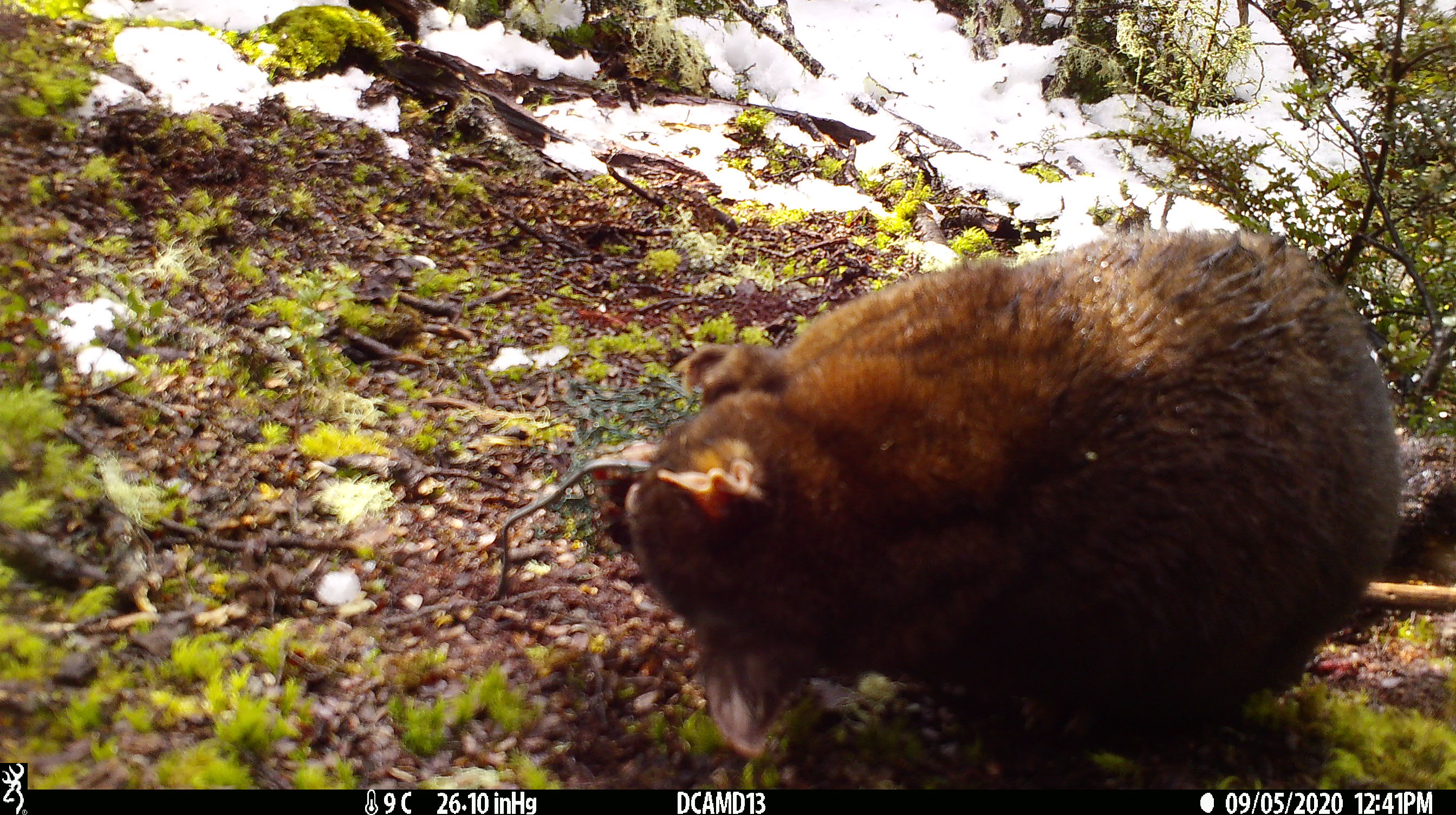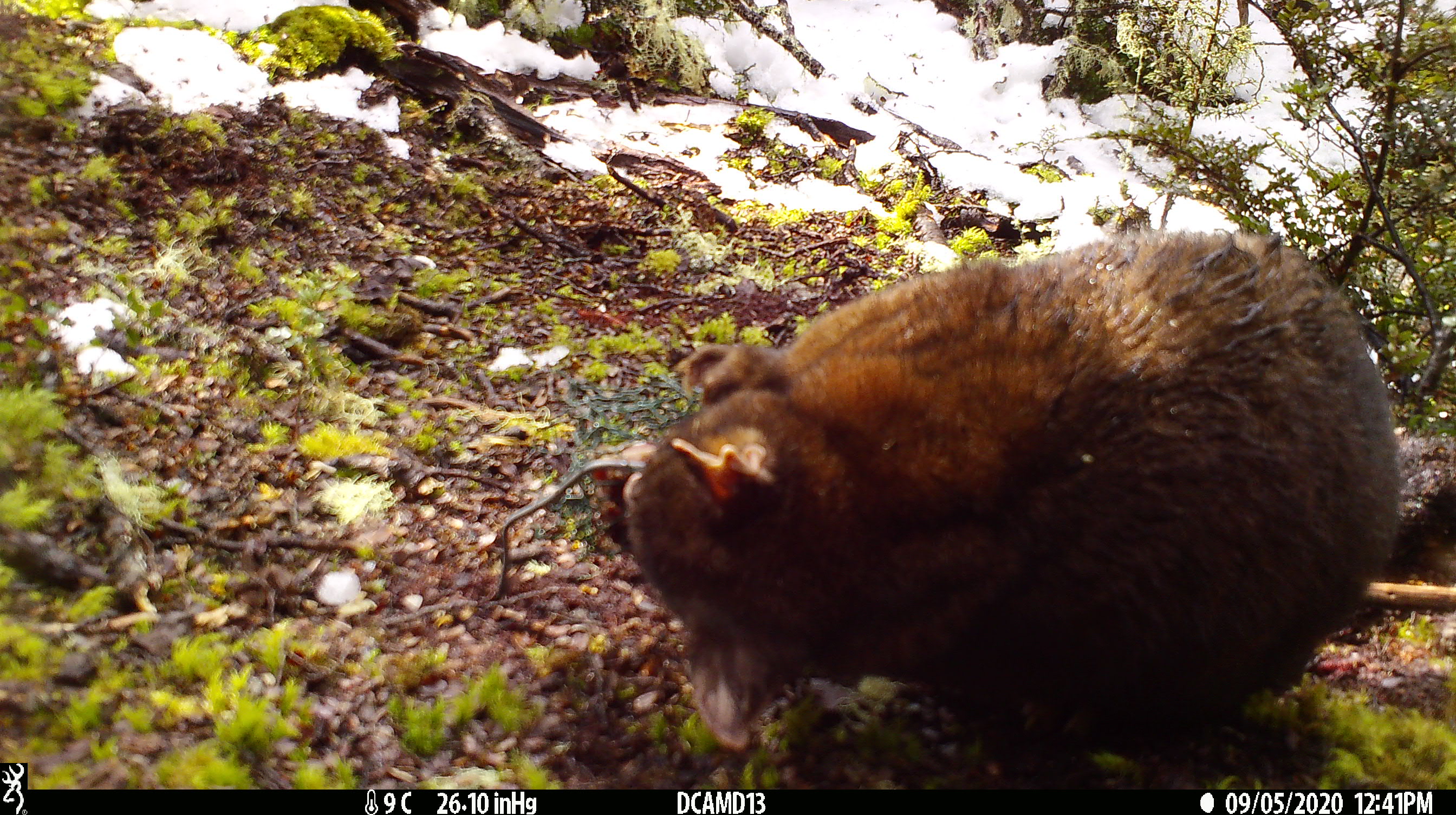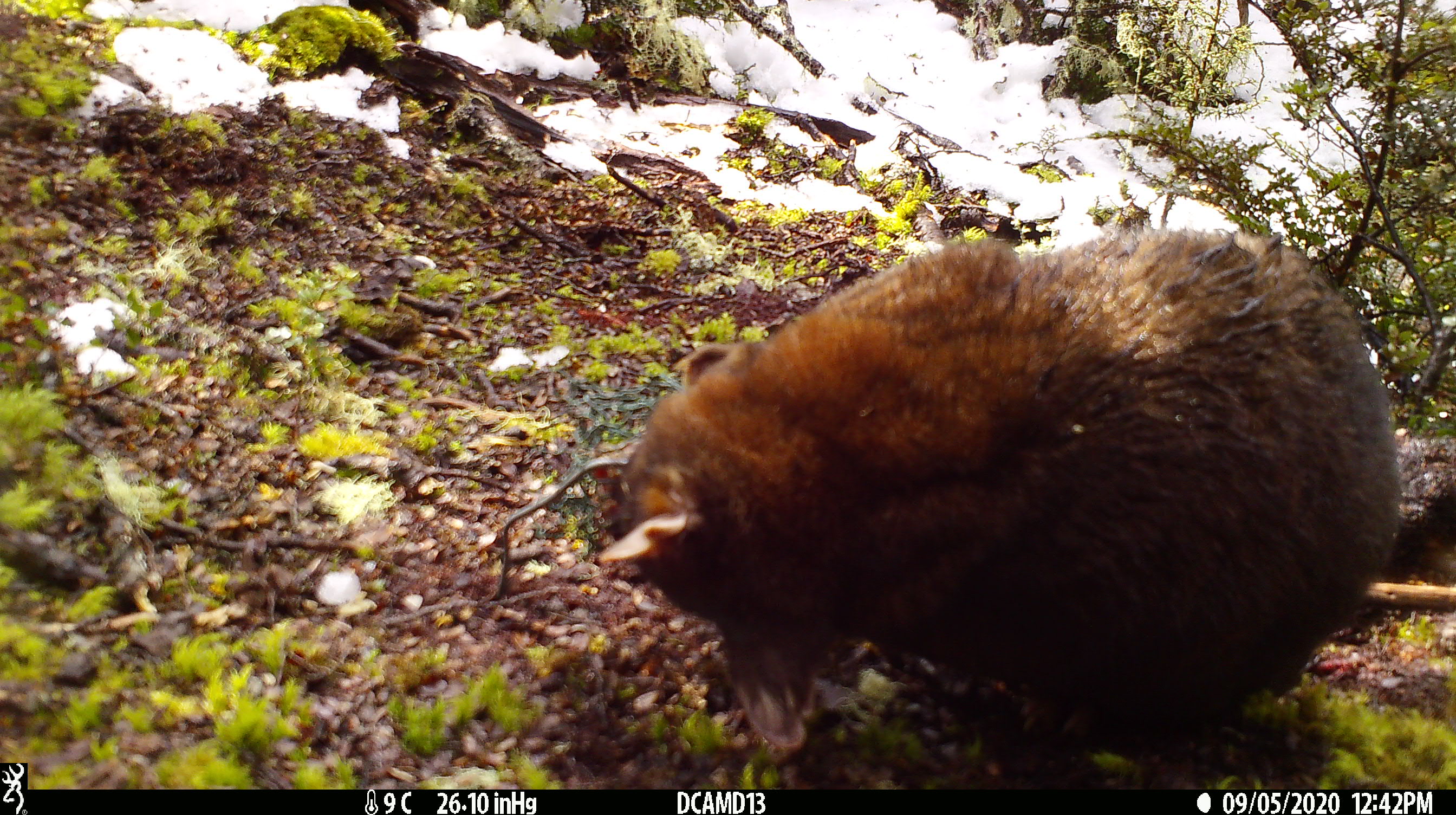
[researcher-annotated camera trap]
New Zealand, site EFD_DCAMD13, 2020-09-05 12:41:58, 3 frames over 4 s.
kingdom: Animalia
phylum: Chordata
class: Mammalia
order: Diprotodontia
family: Phalangeridae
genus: Trichosurus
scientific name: Trichosurus vulpecula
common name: common brushtail possum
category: possum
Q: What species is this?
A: Possum (common brushtail possum) (Trichosurus vulpecula).